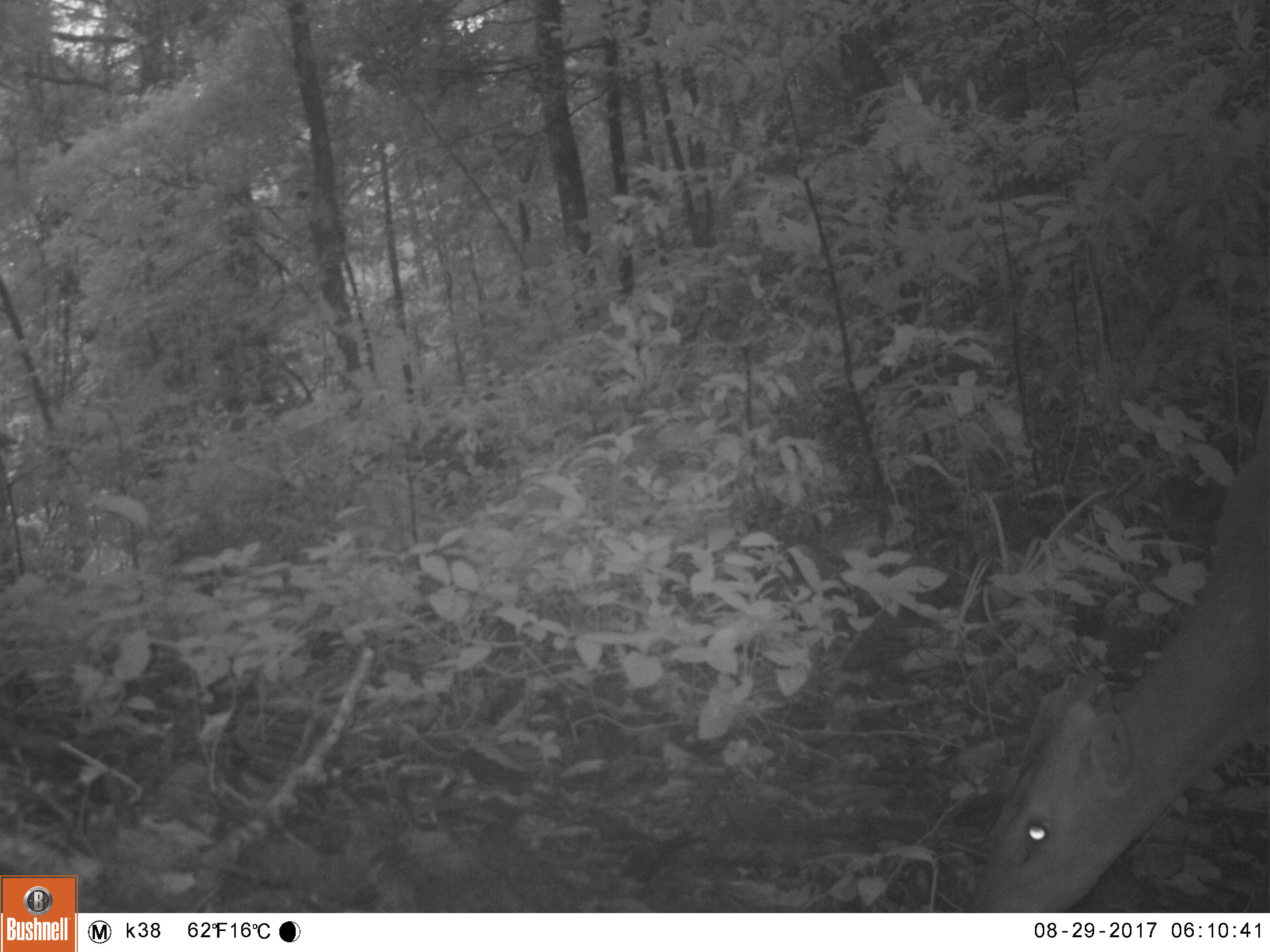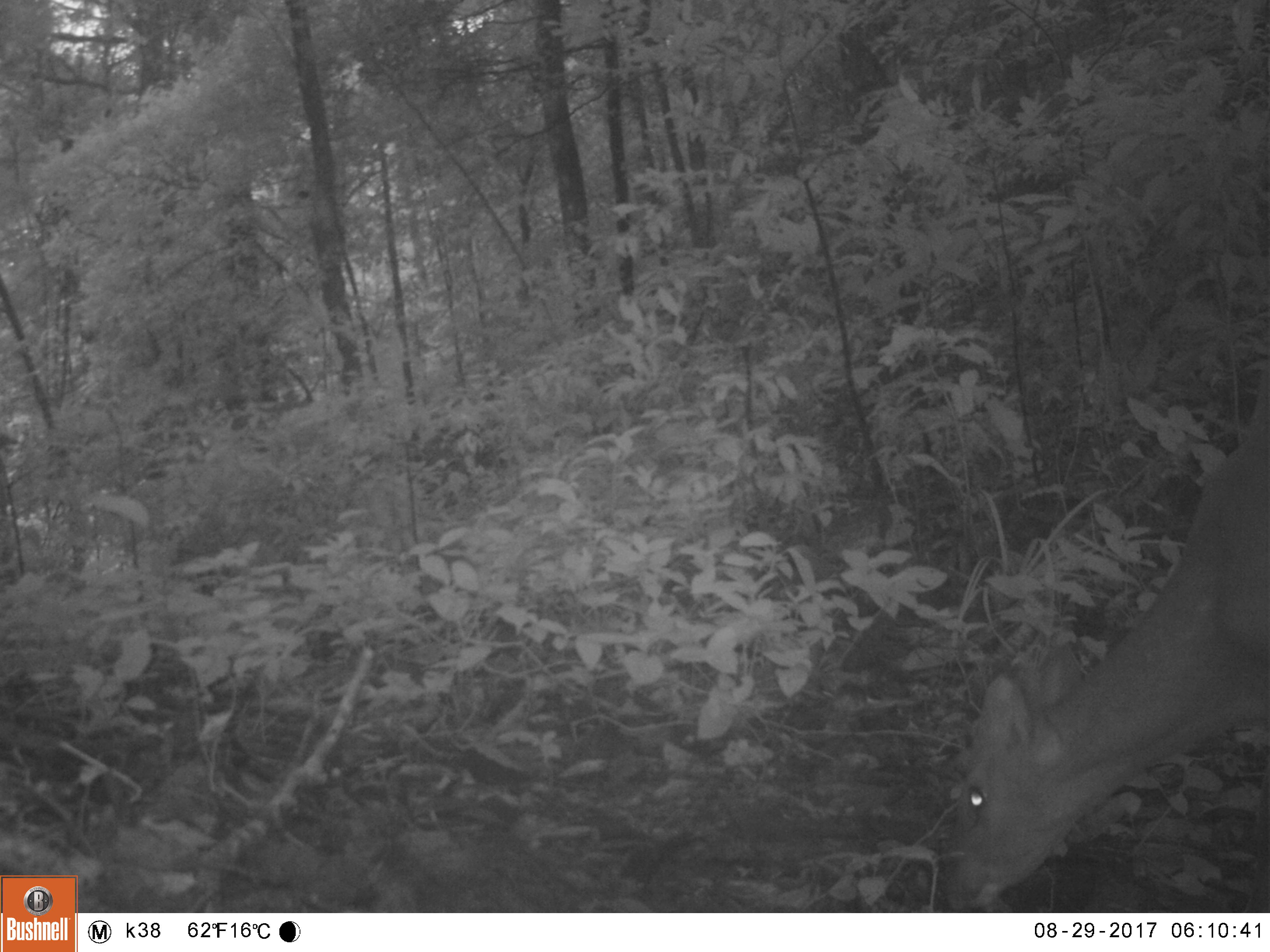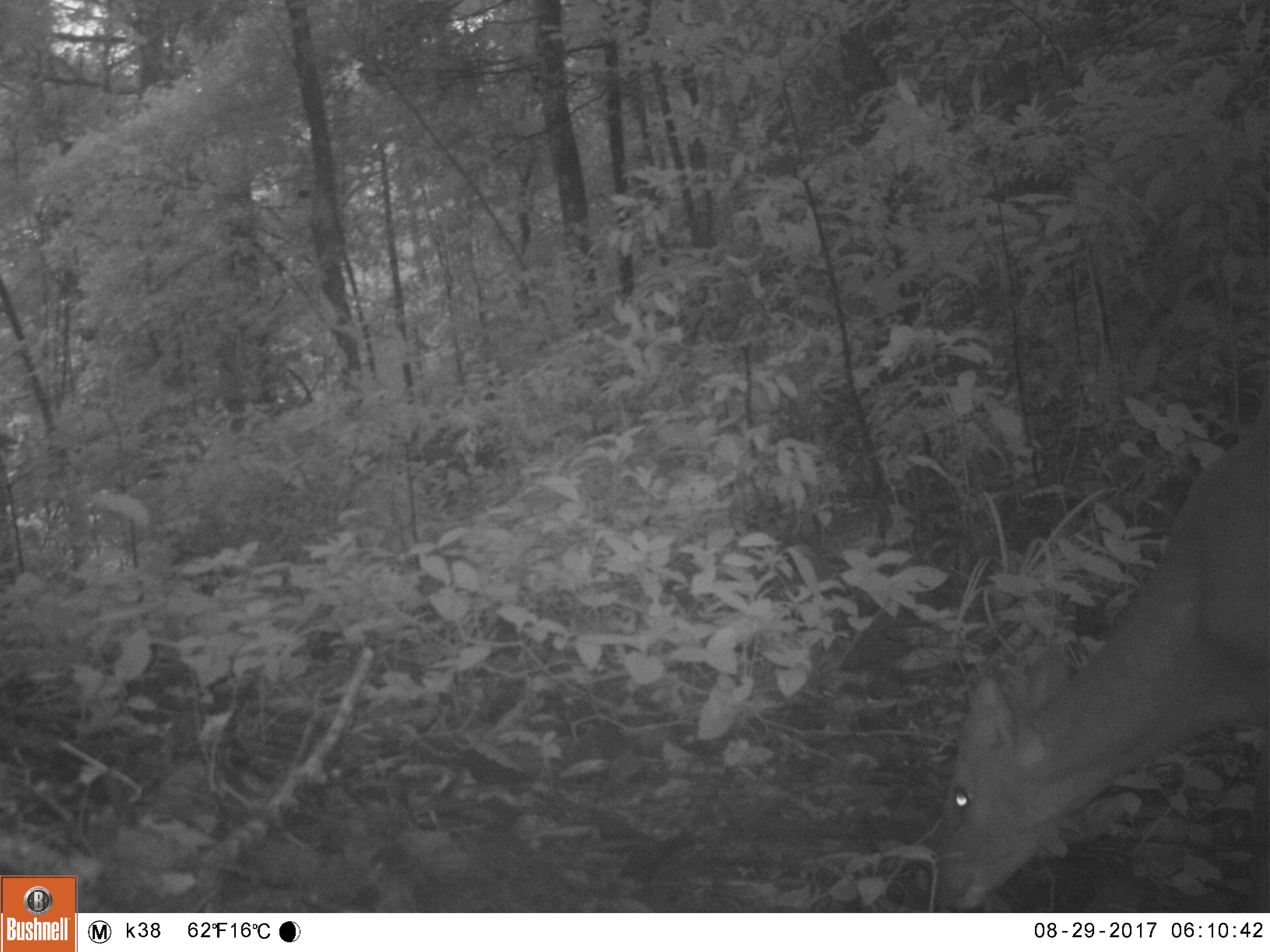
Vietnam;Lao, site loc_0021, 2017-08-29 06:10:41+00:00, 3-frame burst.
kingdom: Animalia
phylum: Chordata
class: Mammalia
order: Artiodactyla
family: Cervidae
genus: Muntiacus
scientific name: Muntiacus vuquangensis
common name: large-antlered muntjac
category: large antlered muntjac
Large antlered muntjac (large-antlered muntjac) (Muntiacus vuquangensis). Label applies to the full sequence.